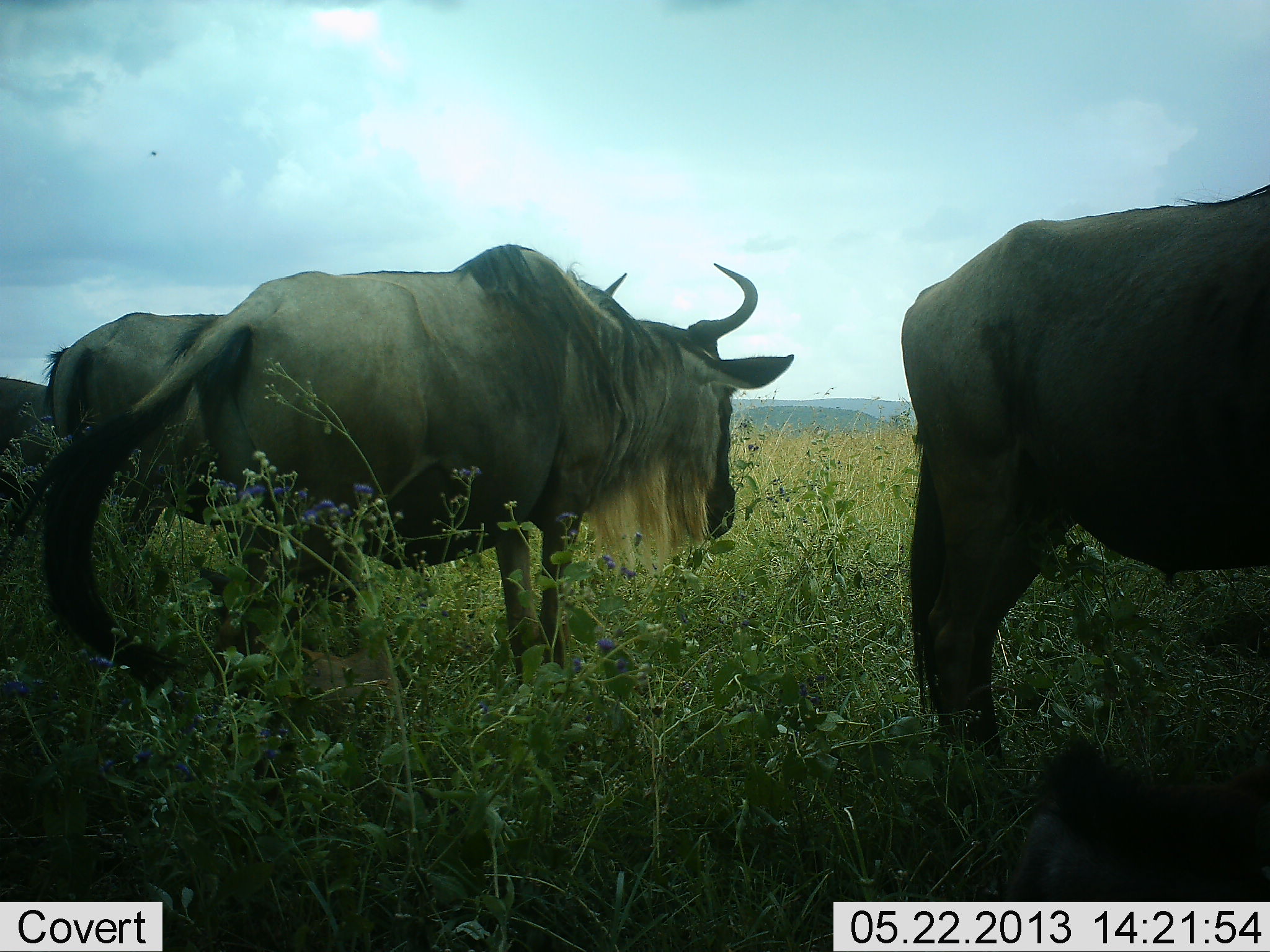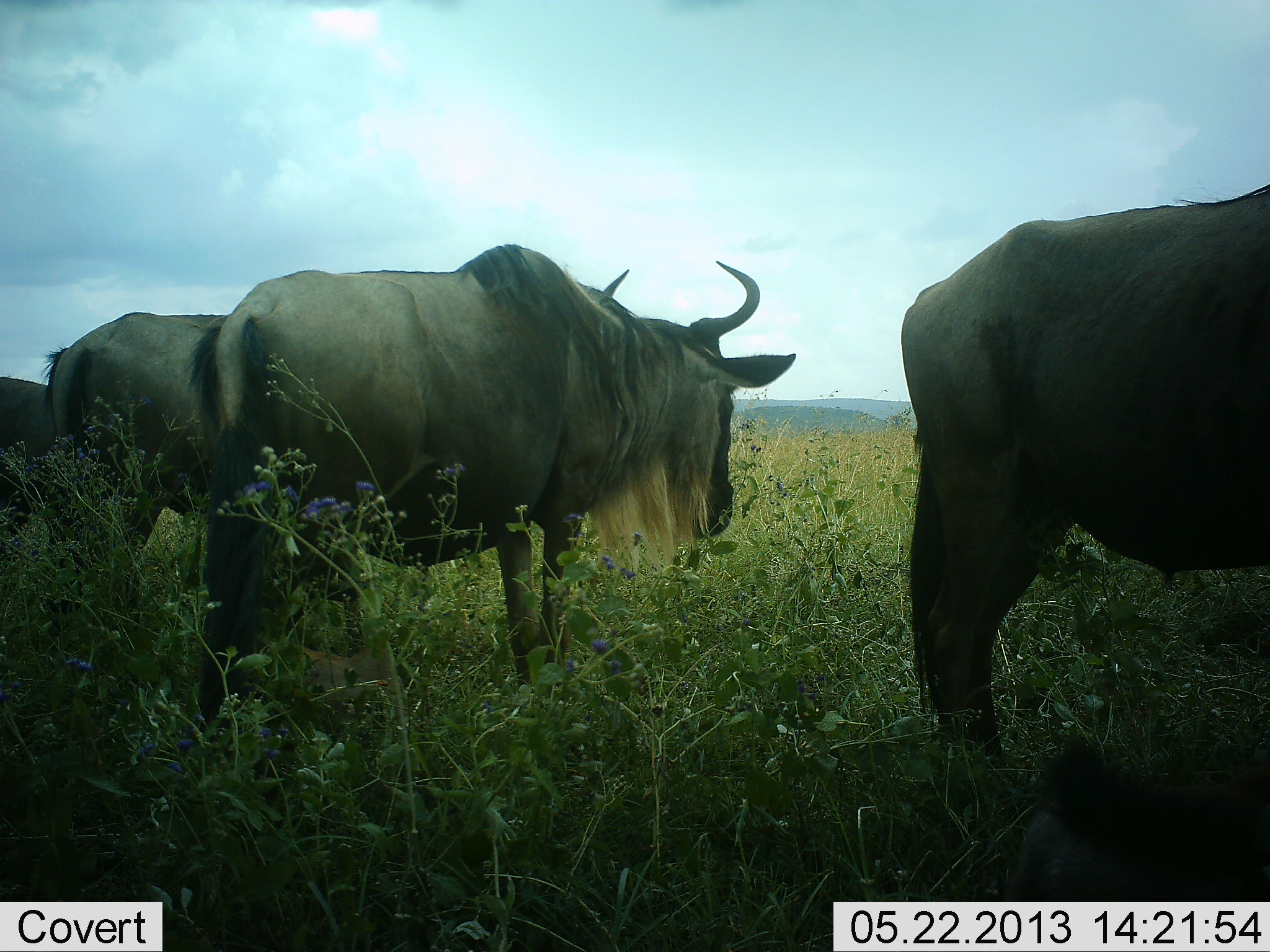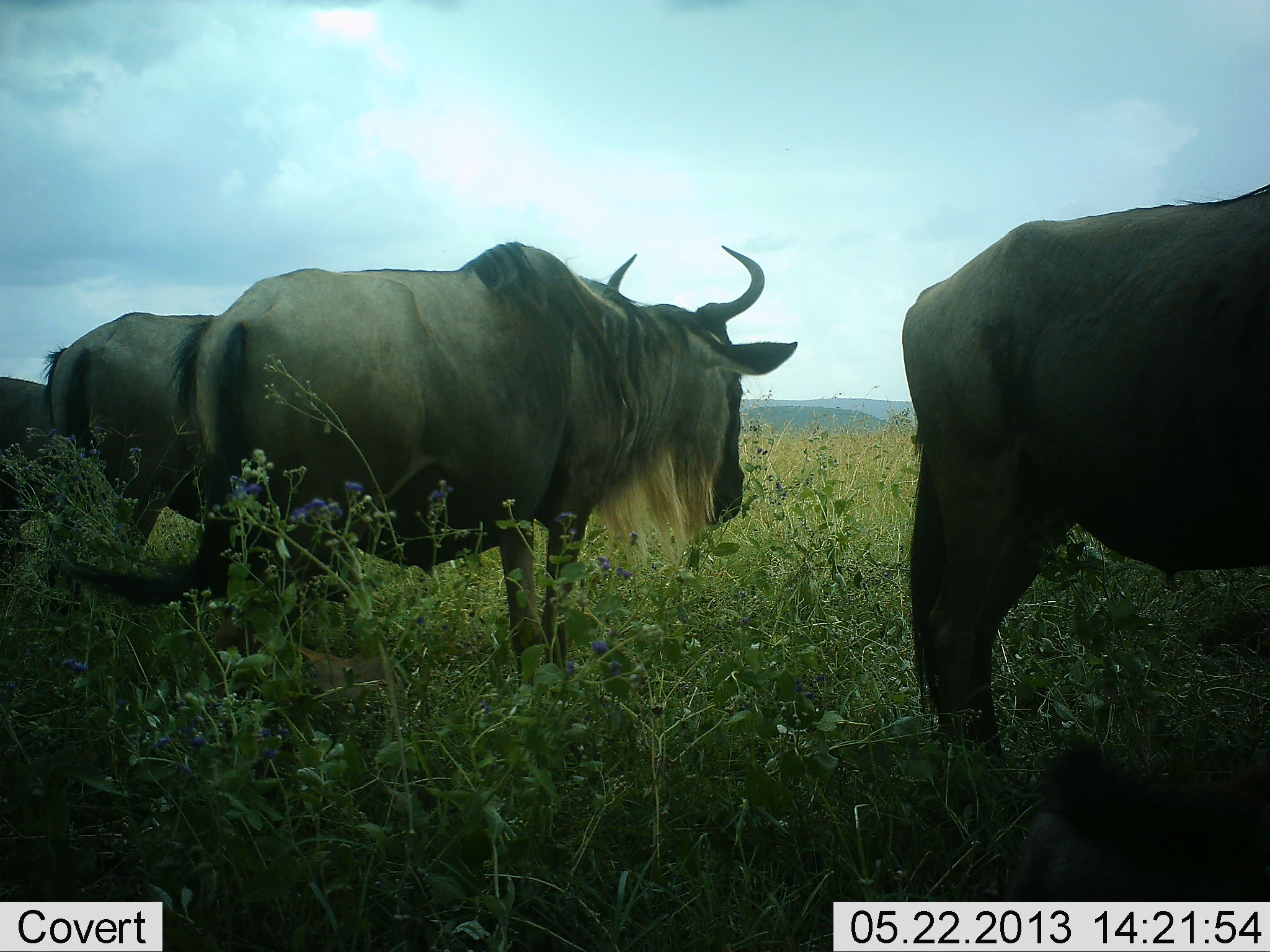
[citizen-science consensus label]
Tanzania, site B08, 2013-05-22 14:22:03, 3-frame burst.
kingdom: Animalia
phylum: Chordata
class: Mammalia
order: Artiodactyla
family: Bovidae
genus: Connochaetes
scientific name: Connochaetes taurinus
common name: blue wildebeest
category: wildebeest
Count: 4.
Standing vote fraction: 95%.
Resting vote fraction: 11%.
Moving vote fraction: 5%.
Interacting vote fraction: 5%.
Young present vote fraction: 0%.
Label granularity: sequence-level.